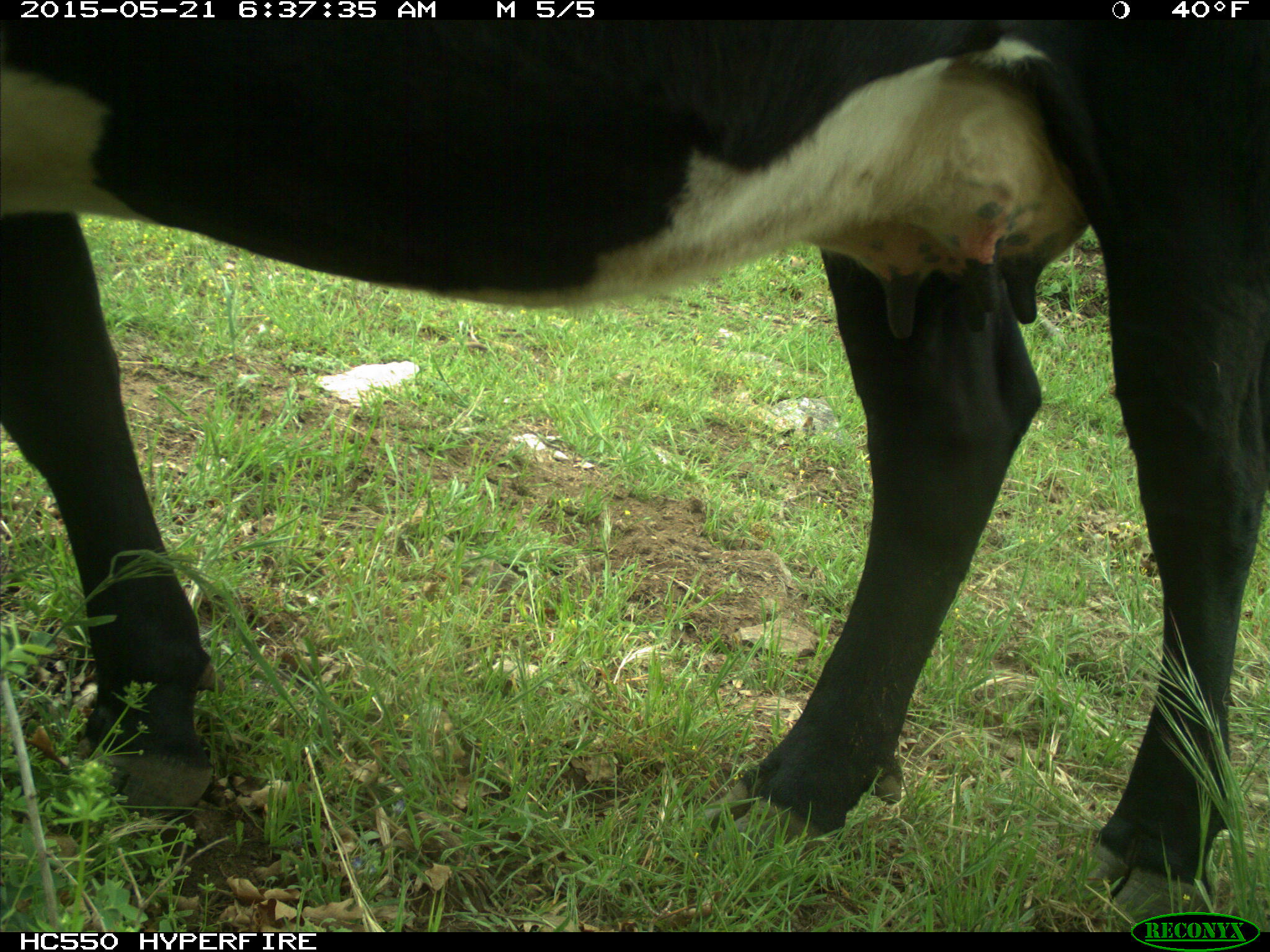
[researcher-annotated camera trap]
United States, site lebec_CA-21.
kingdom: Animalia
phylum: Chordata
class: Mammalia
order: Artiodactyla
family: Bovidae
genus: Bos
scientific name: Bos taurus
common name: domestic cow